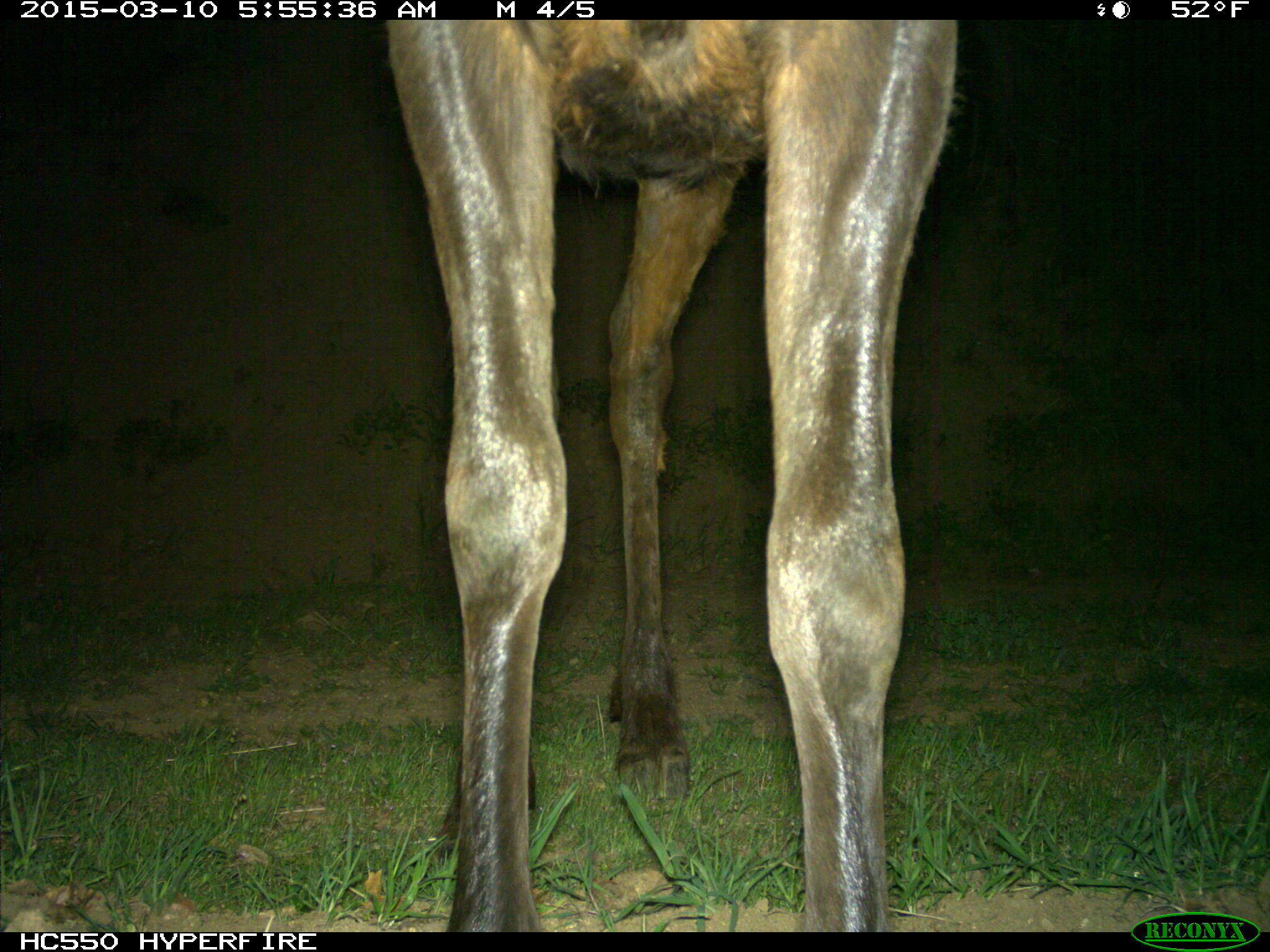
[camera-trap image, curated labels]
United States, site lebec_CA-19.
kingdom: Animalia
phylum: Chordata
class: Mammalia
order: Artiodactyla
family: Cervidae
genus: Cervus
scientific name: Cervus canadensis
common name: elk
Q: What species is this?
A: Cervus canadensis (elk).